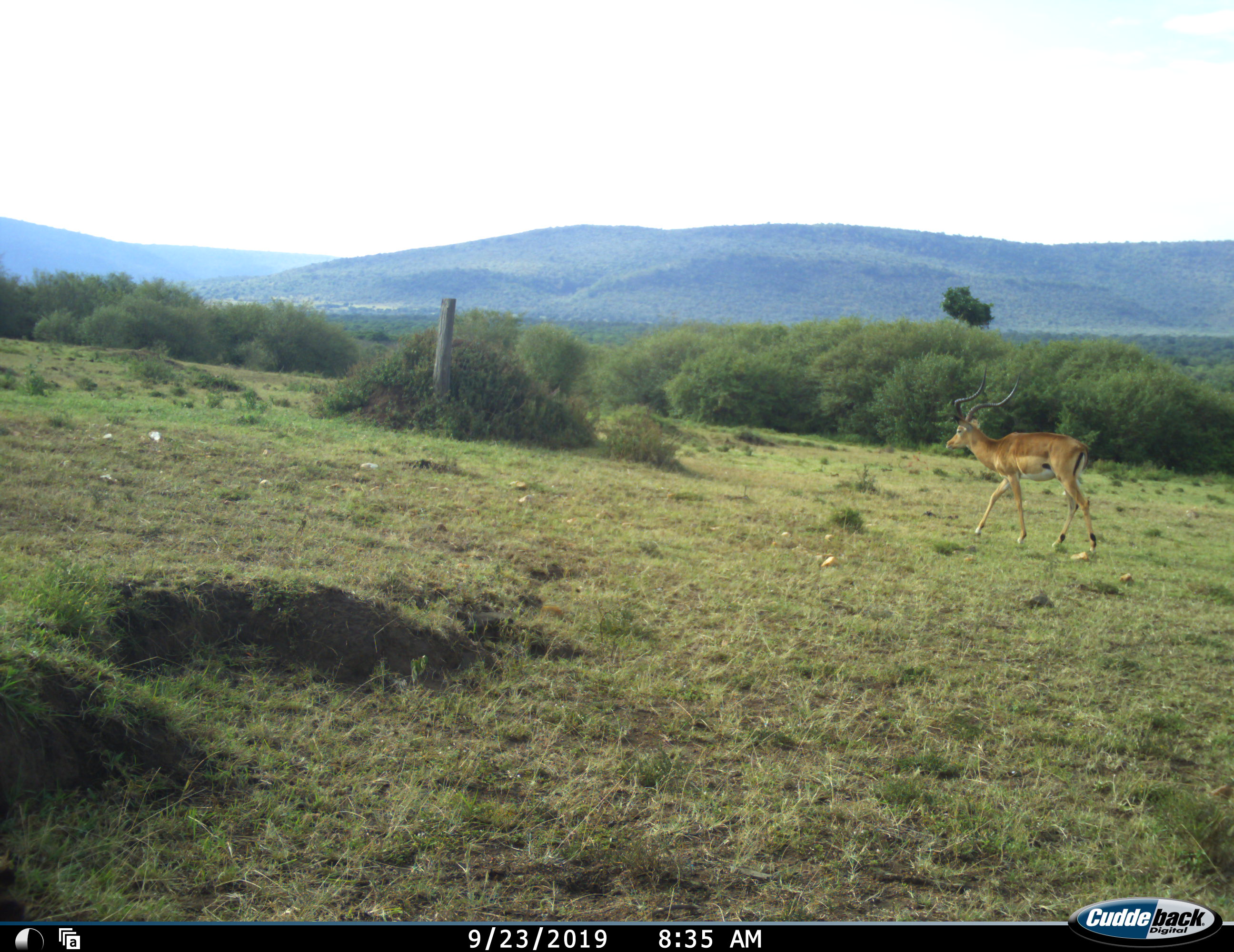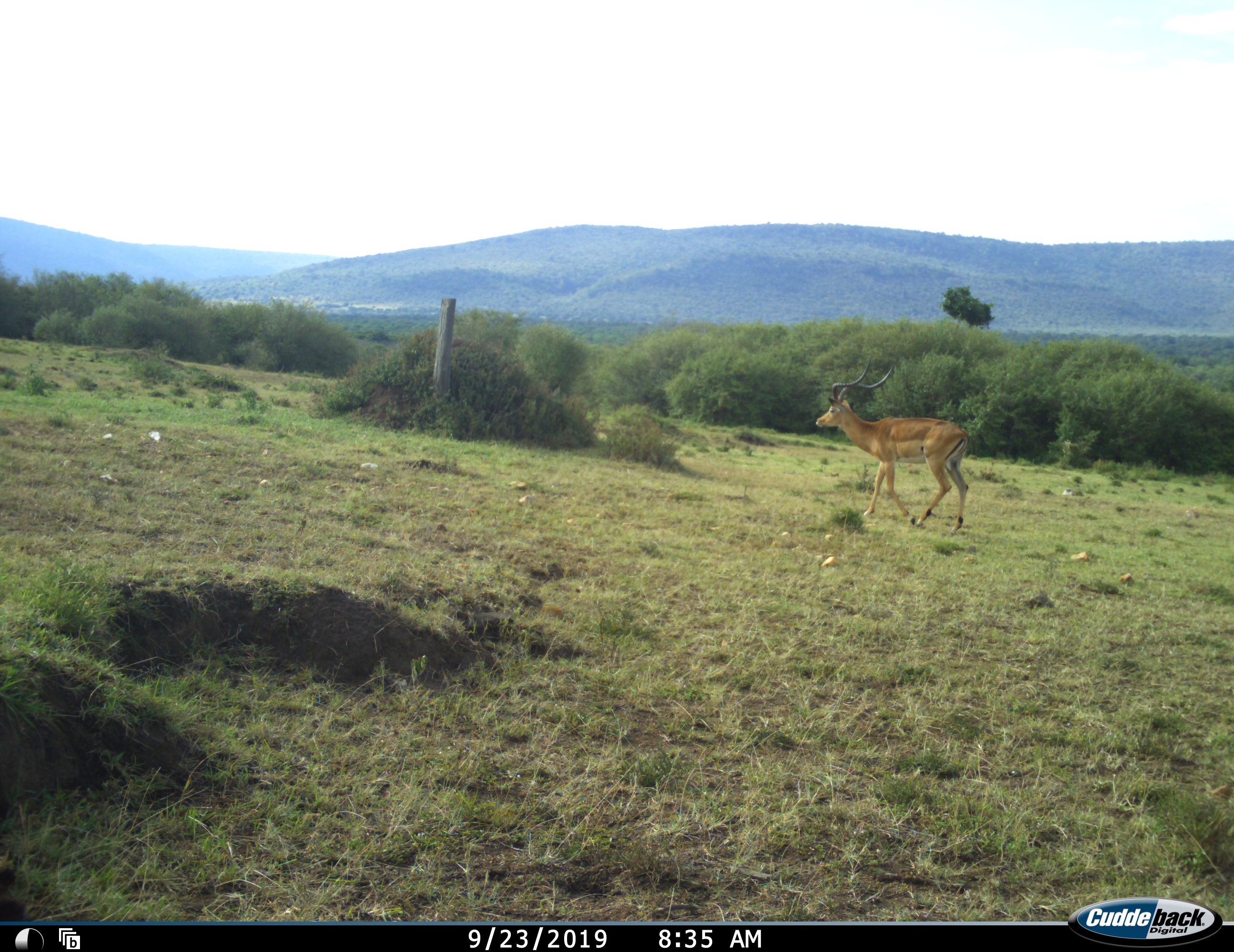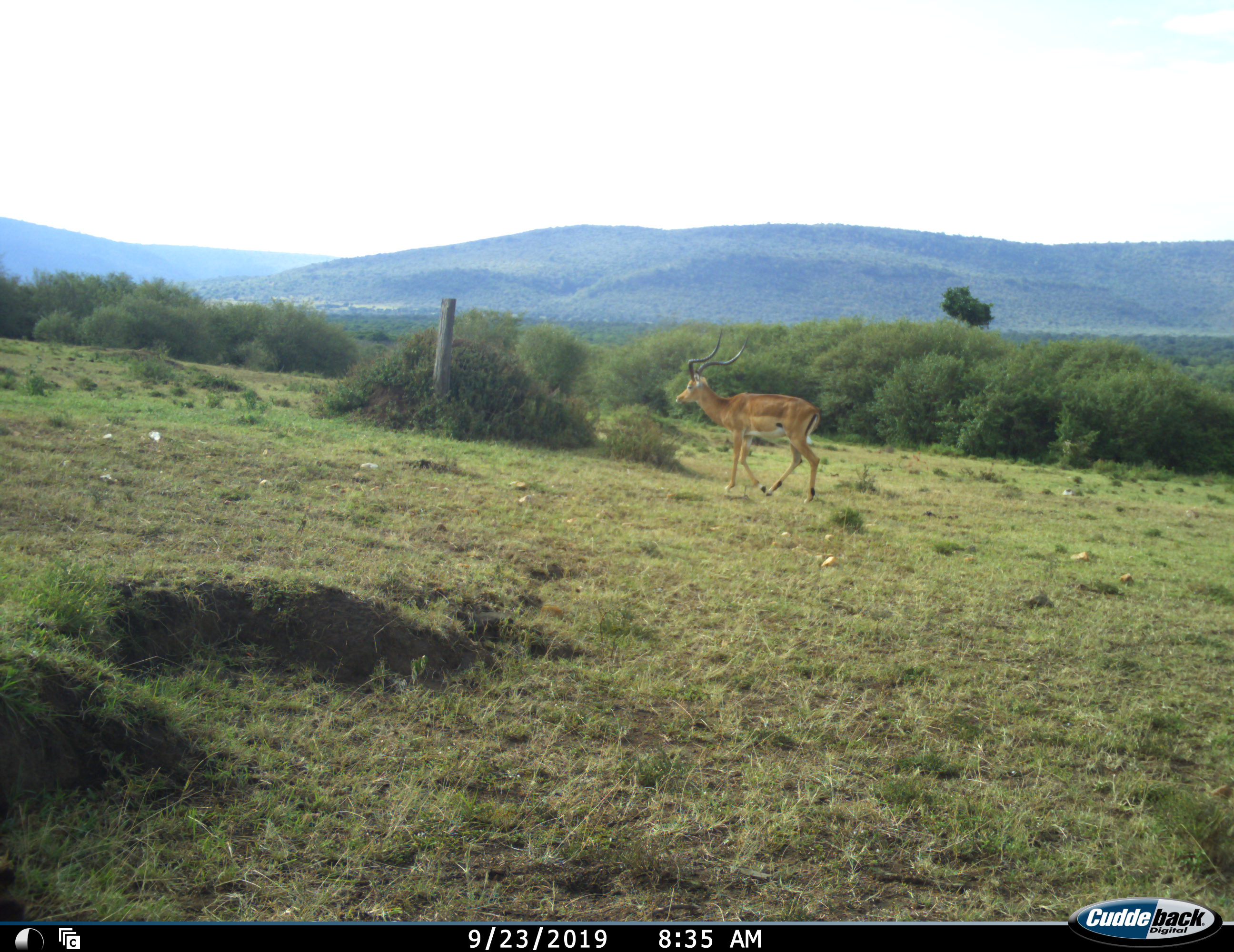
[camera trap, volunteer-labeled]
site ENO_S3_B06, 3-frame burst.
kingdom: Animalia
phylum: Chordata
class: Mammalia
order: Artiodactyla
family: Bovidae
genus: Aepyceros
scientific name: Aepyceros melampus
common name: impala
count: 1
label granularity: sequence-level